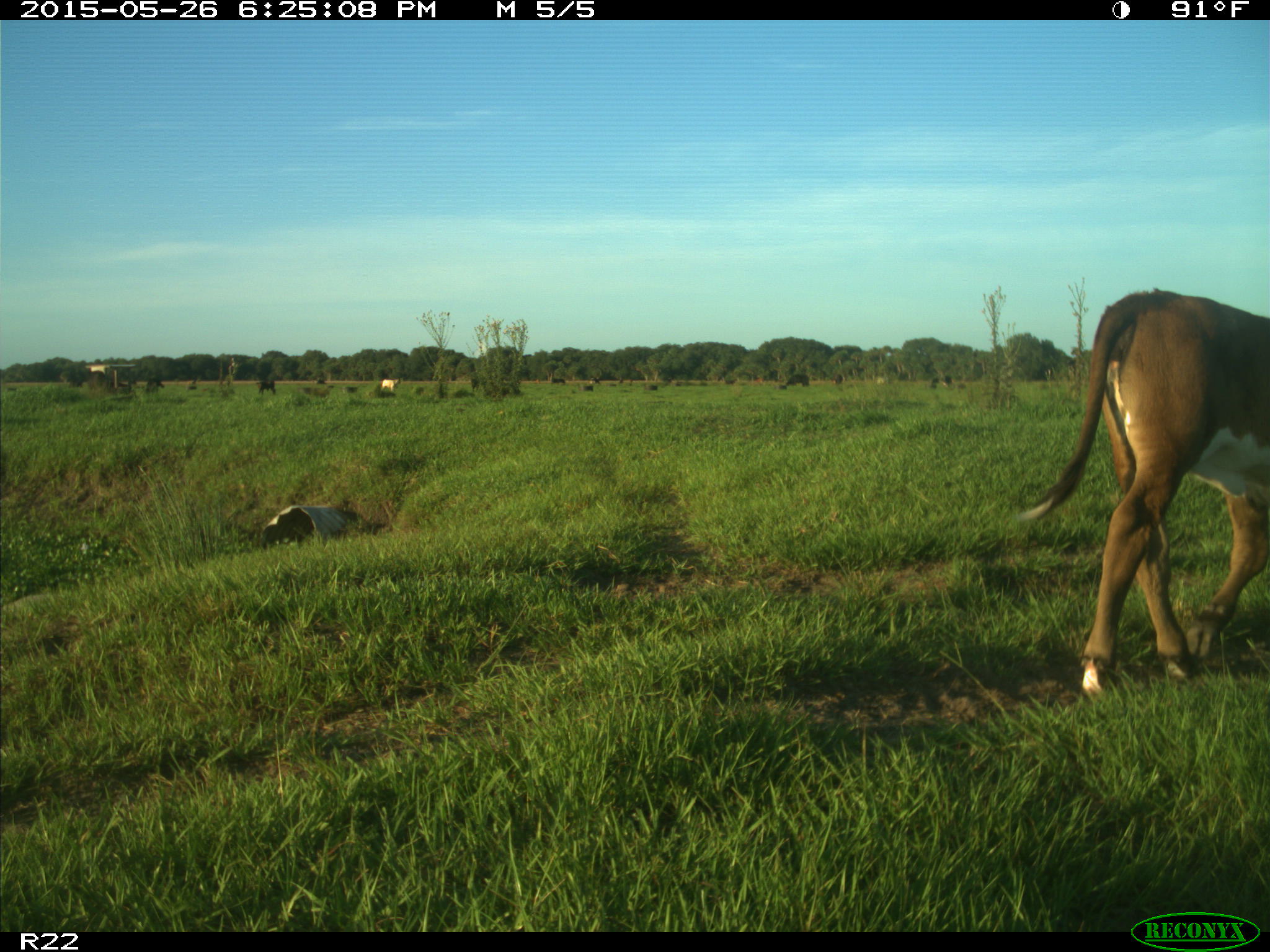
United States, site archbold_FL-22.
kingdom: Animalia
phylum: Chordata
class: Mammalia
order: Artiodactyla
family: Bovidae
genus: Bos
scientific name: Bos taurus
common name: domestic cow